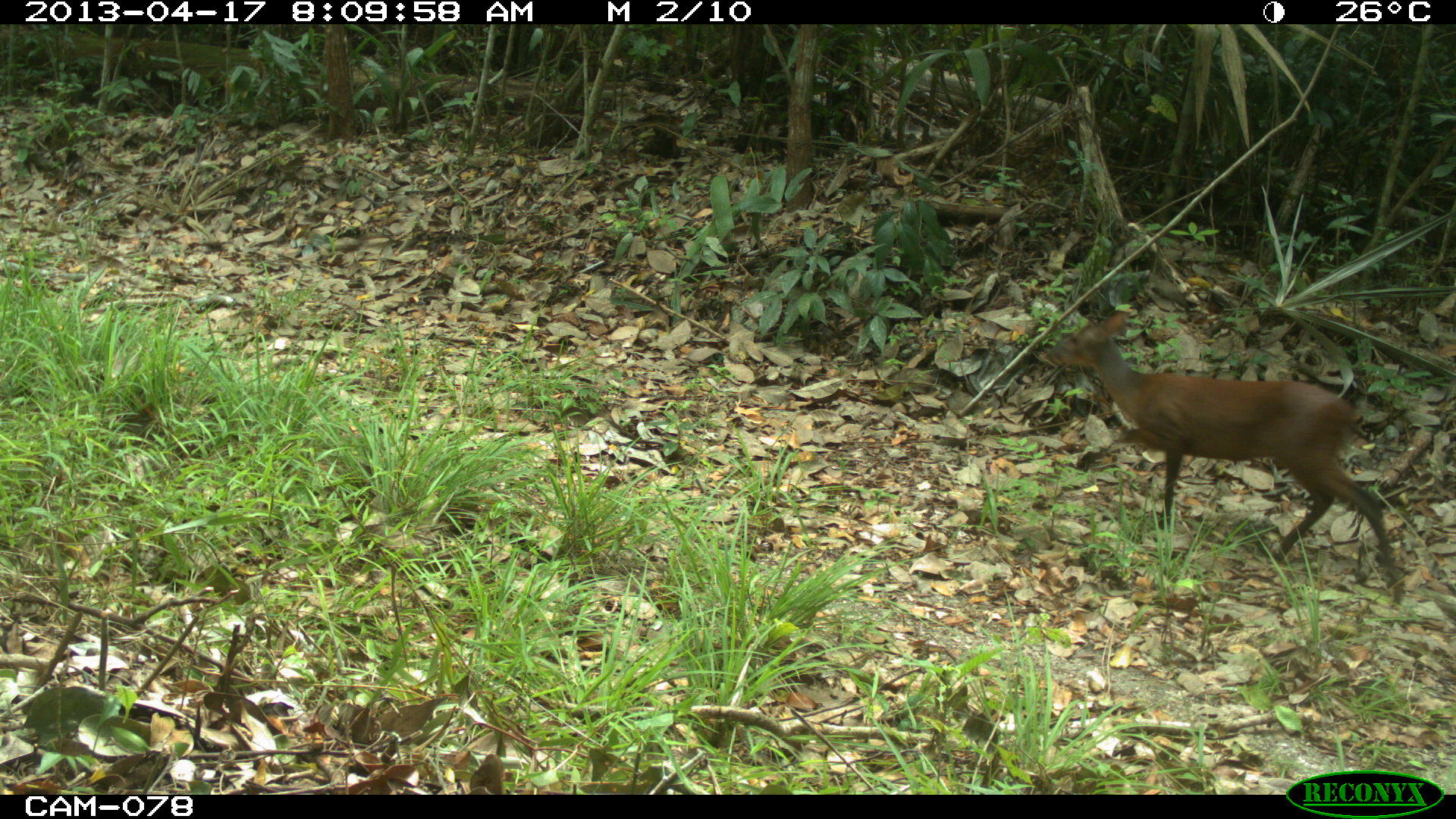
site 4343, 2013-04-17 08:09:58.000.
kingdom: Animalia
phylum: Chordata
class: Mammalia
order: Artiodactyla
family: Cervidae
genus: Mazama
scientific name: Mazama temama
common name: central american red brocket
Mazama temama (central american red brocket), count 1, sex female.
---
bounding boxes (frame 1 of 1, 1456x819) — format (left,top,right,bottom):
mazama temama: (1046,310,1404,602)